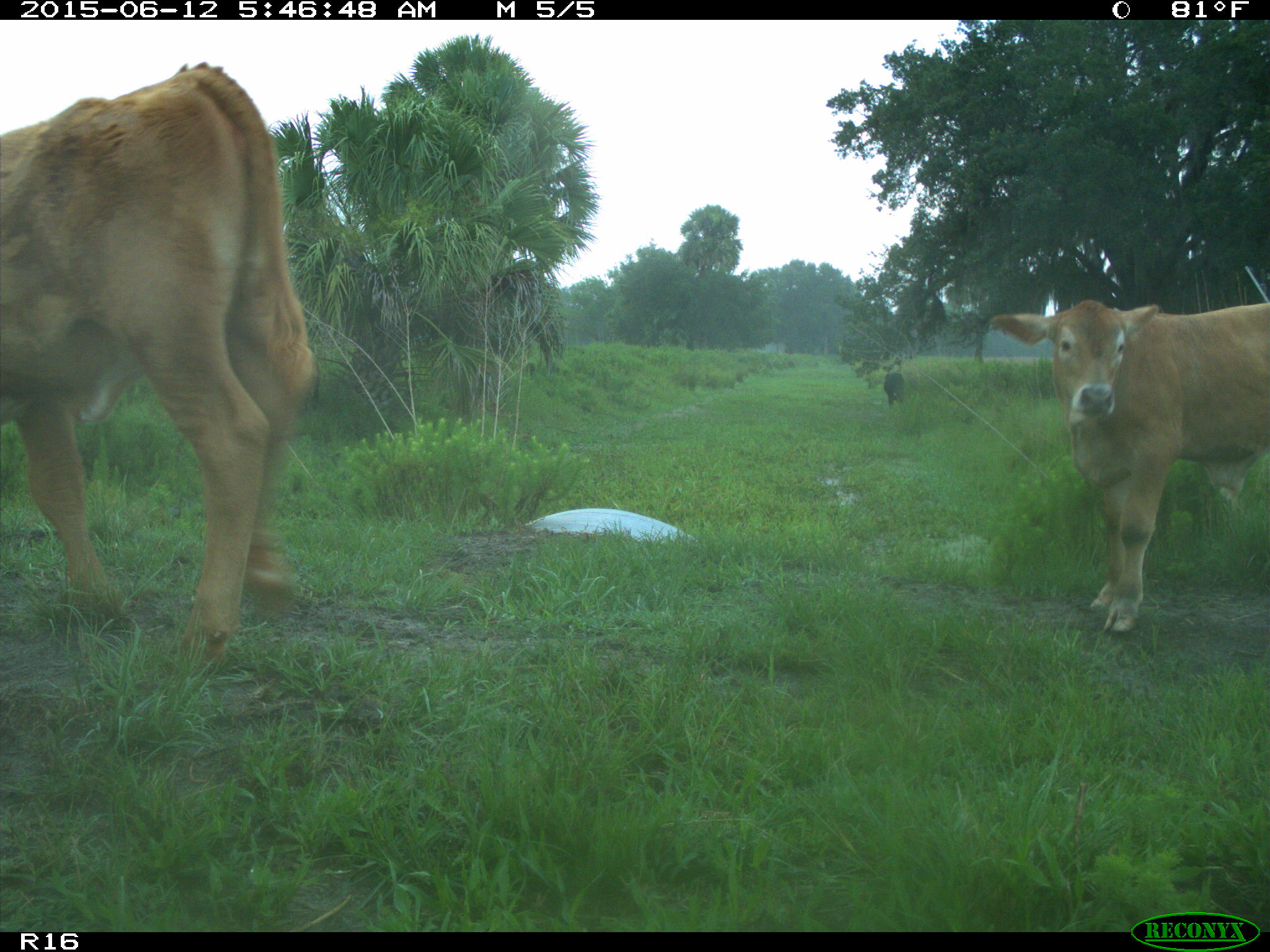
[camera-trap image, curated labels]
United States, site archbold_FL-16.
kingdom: Animalia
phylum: Chordata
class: Mammalia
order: Artiodactyla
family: Bovidae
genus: Bos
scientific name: Bos taurus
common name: domestic cow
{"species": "Bos taurus (domestic cow)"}